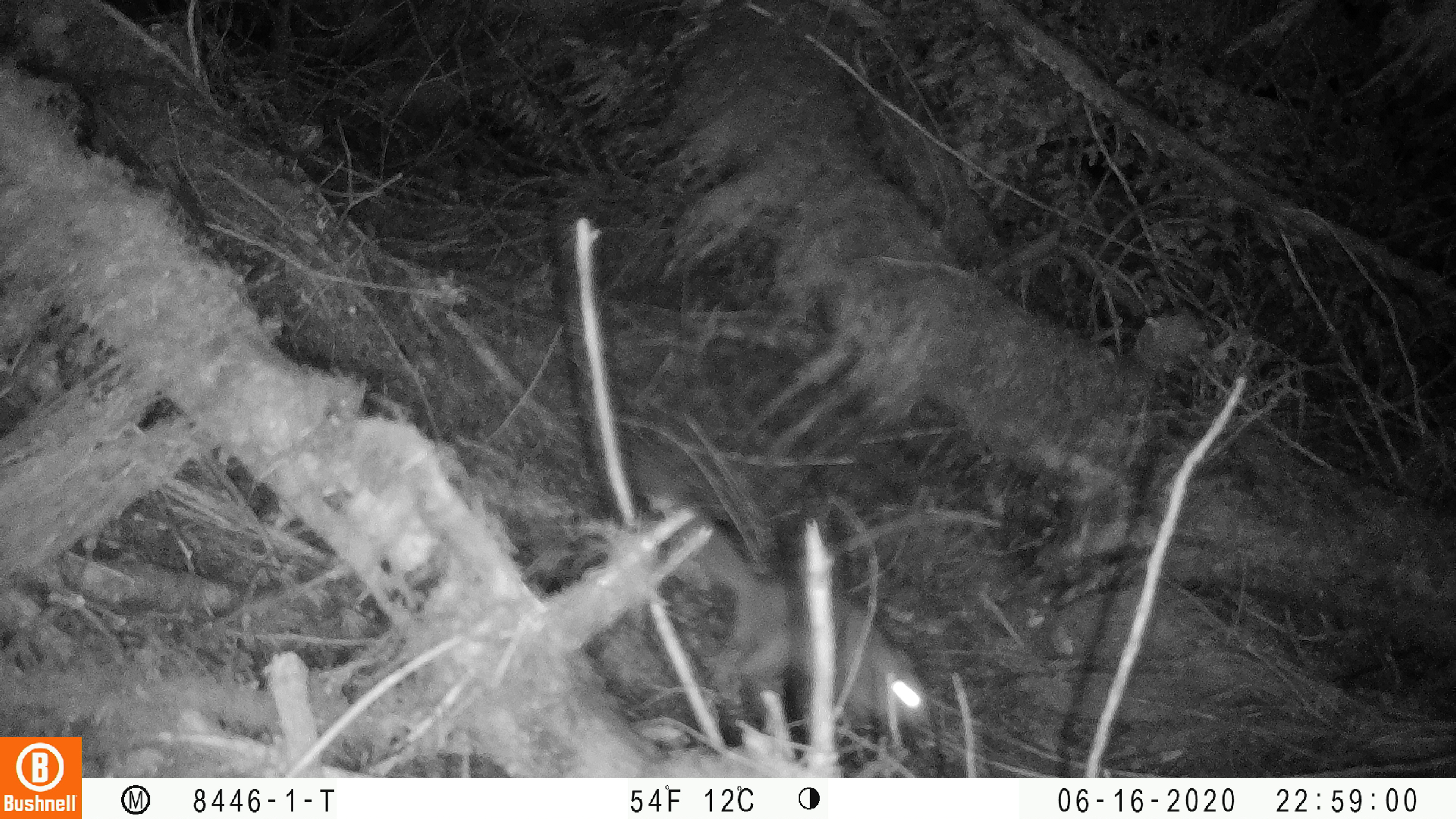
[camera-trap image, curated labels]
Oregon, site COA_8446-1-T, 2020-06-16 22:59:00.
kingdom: Animalia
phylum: Chordata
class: Mammalia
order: Rodentia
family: Sciuridae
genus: Glaucomys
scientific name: Glaucomys oregonensis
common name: humboldt's flying squirrel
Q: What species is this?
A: Humboldt's flying squirrel (Glaucomys oregonensis).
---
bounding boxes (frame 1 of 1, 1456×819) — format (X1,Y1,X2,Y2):
humboldt's flying squirrel: (676,516,941,737)